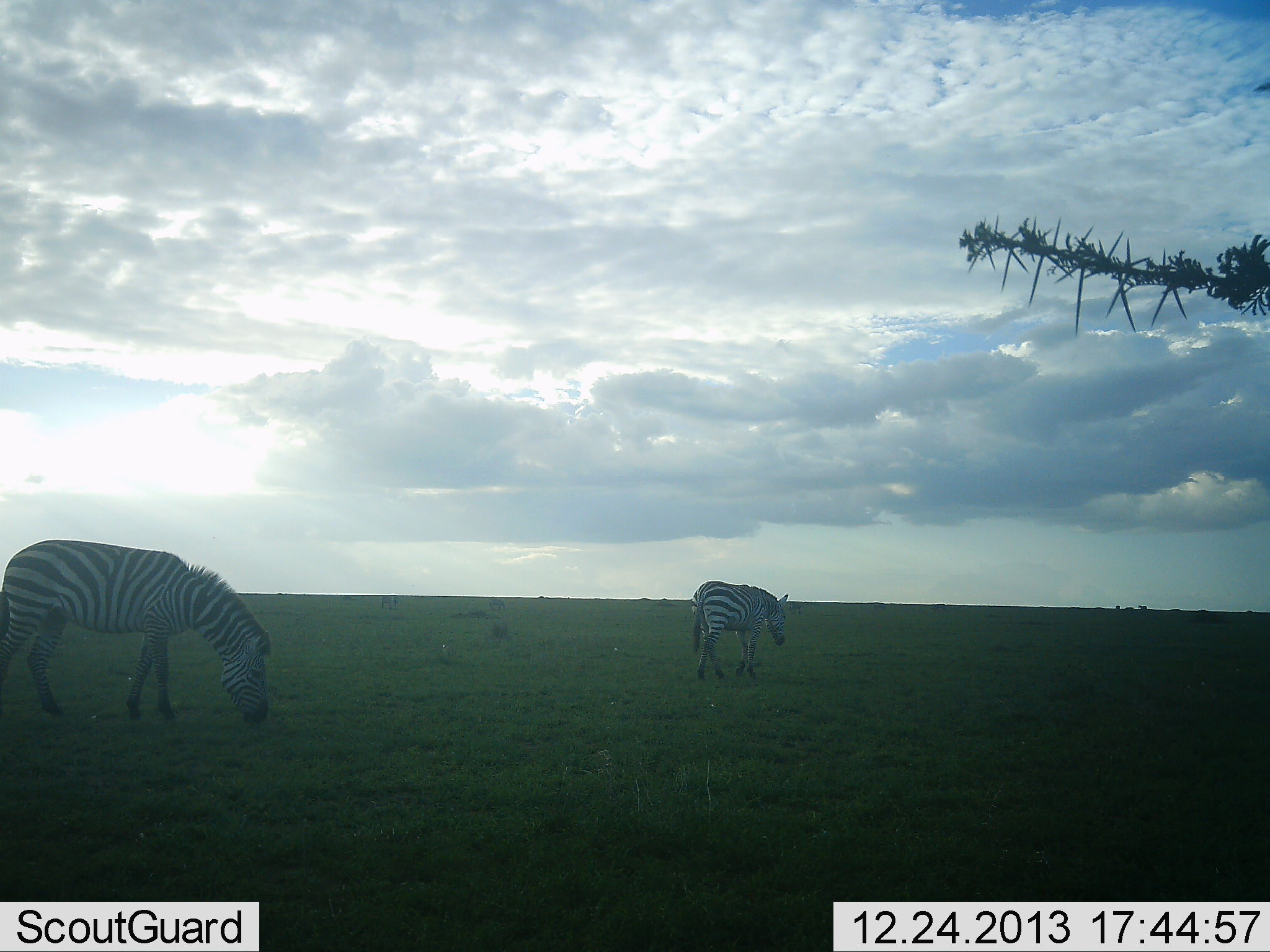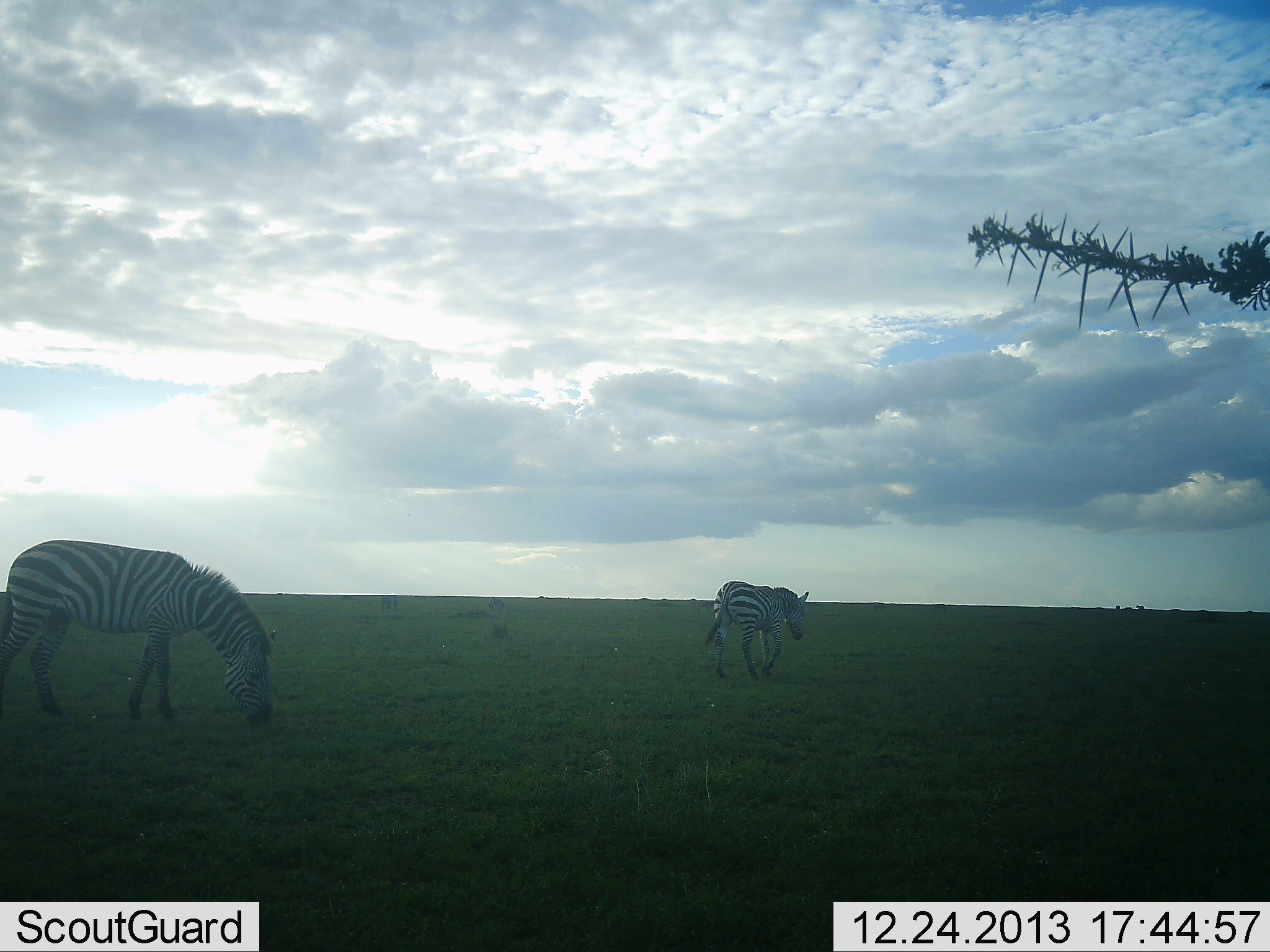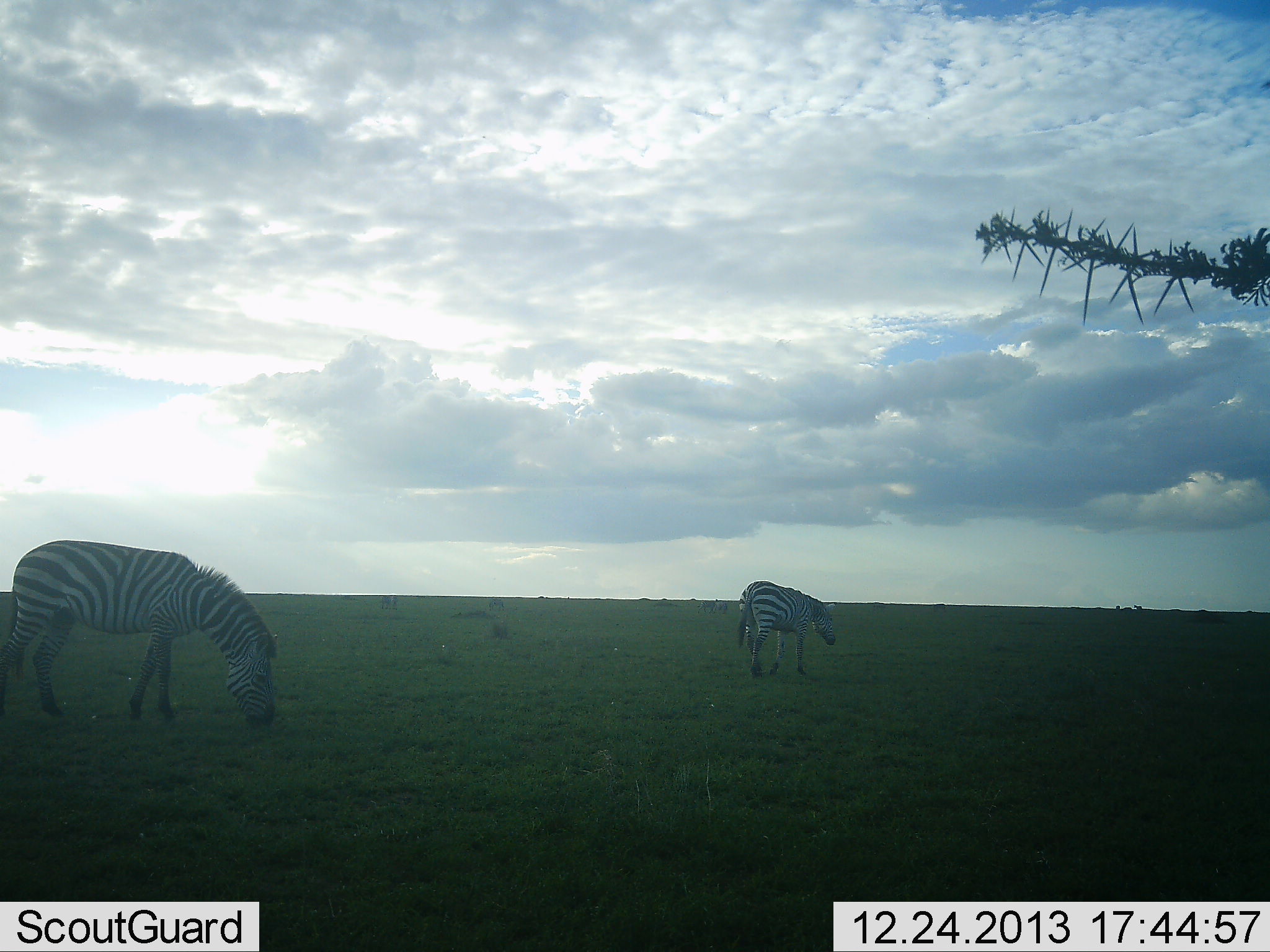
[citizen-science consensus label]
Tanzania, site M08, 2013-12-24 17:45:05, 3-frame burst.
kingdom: Animalia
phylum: Chordata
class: Mammalia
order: Perissodactyla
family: Equidae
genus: Equus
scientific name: Equus quagga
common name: plains zebra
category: zebra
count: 2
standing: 40%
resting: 0%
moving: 80%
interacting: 0%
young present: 0%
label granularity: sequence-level